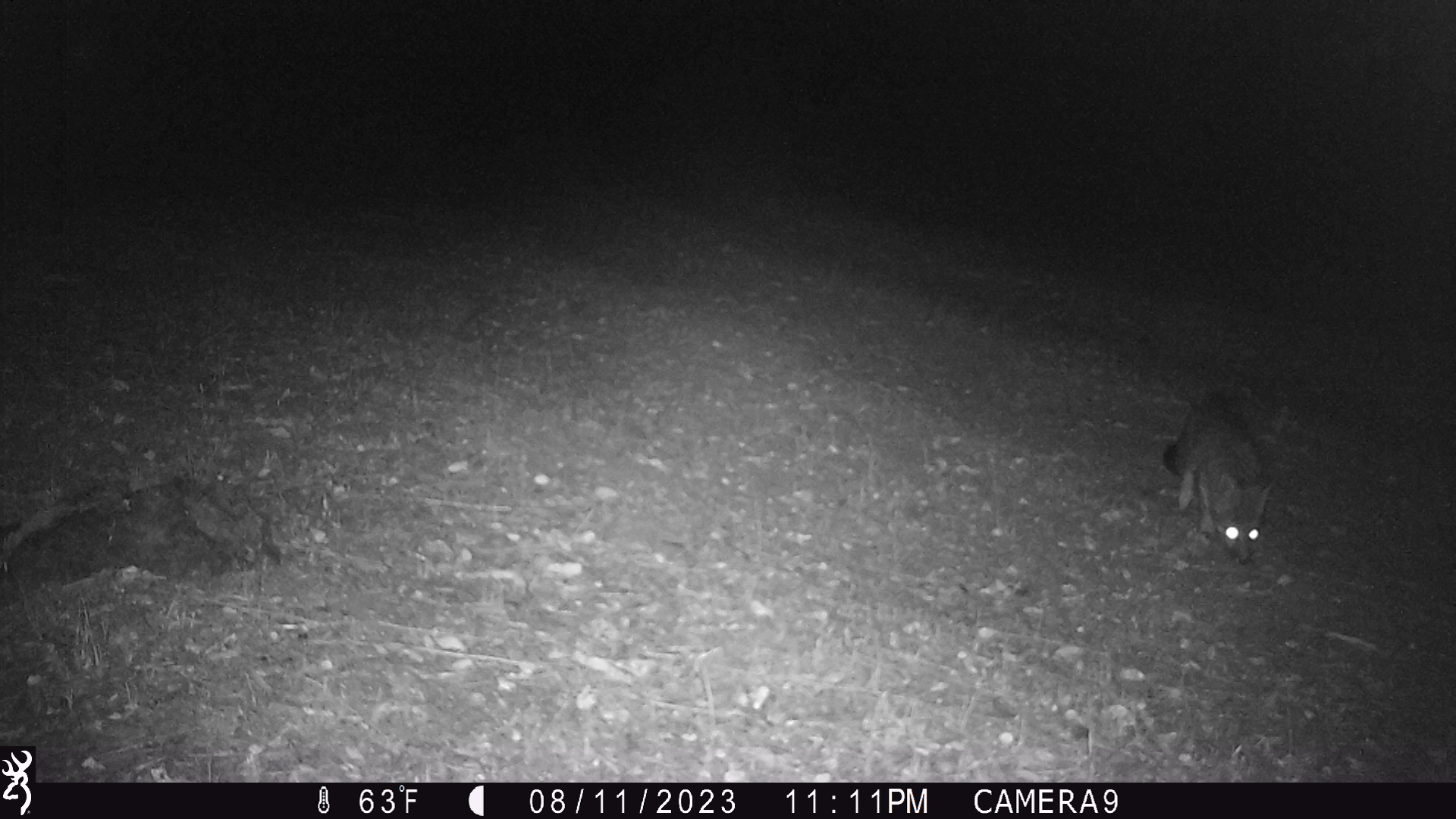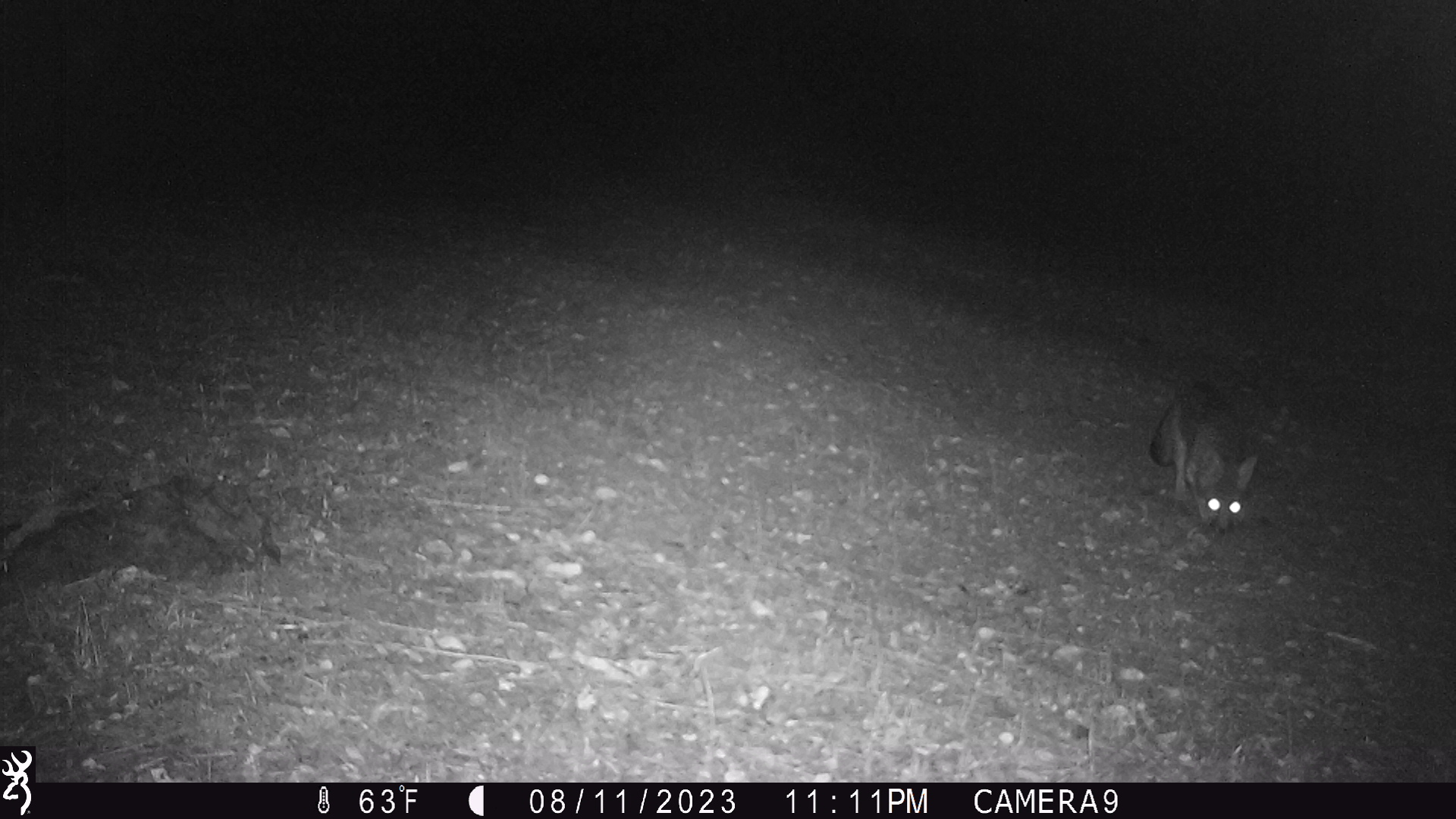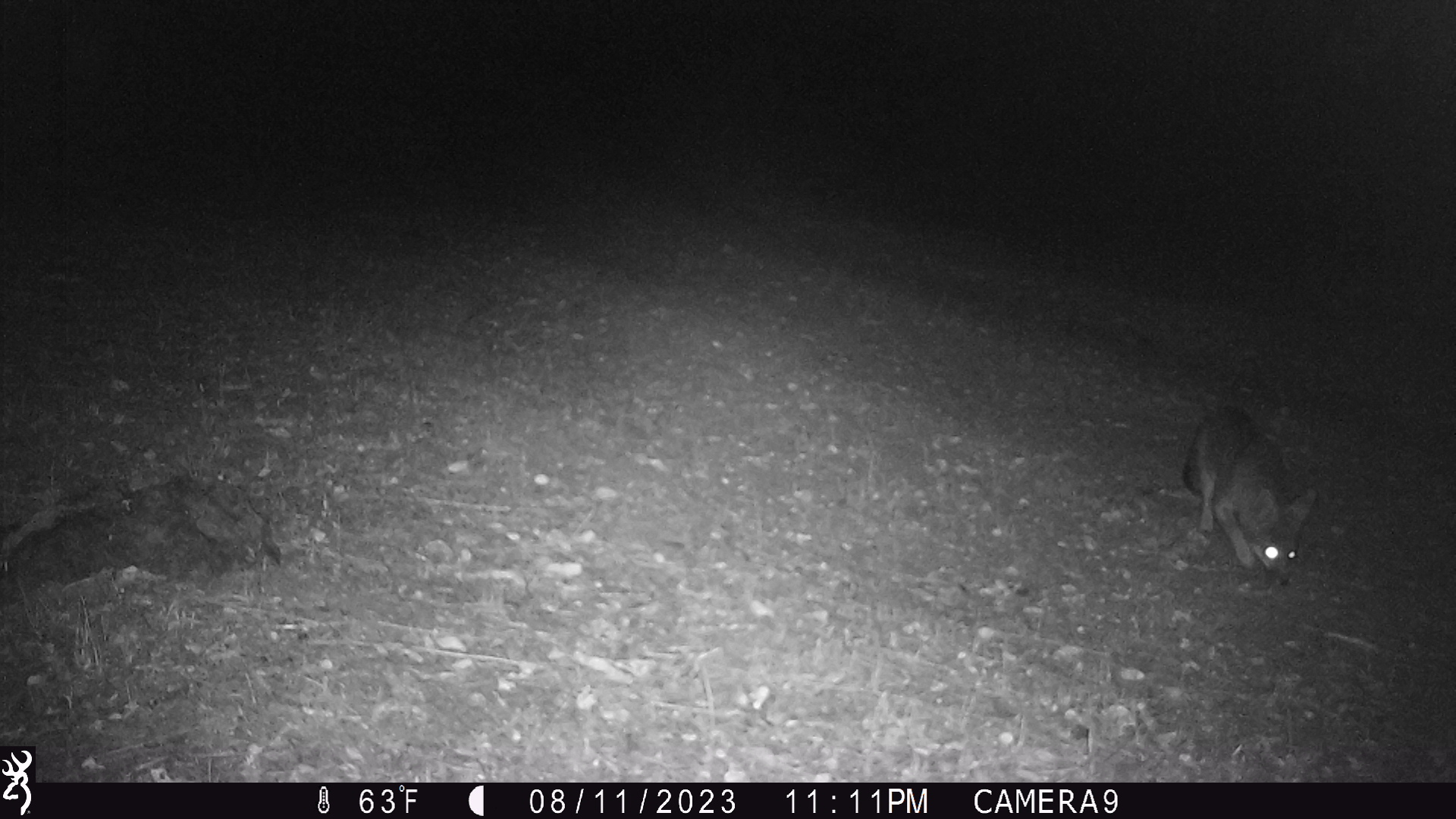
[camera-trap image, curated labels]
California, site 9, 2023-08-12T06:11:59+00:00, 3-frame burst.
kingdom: Animalia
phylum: Chordata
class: Mammalia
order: Carnivora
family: Canidae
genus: Urocyon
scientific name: Urocyon cinereoargenteus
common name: gray fox